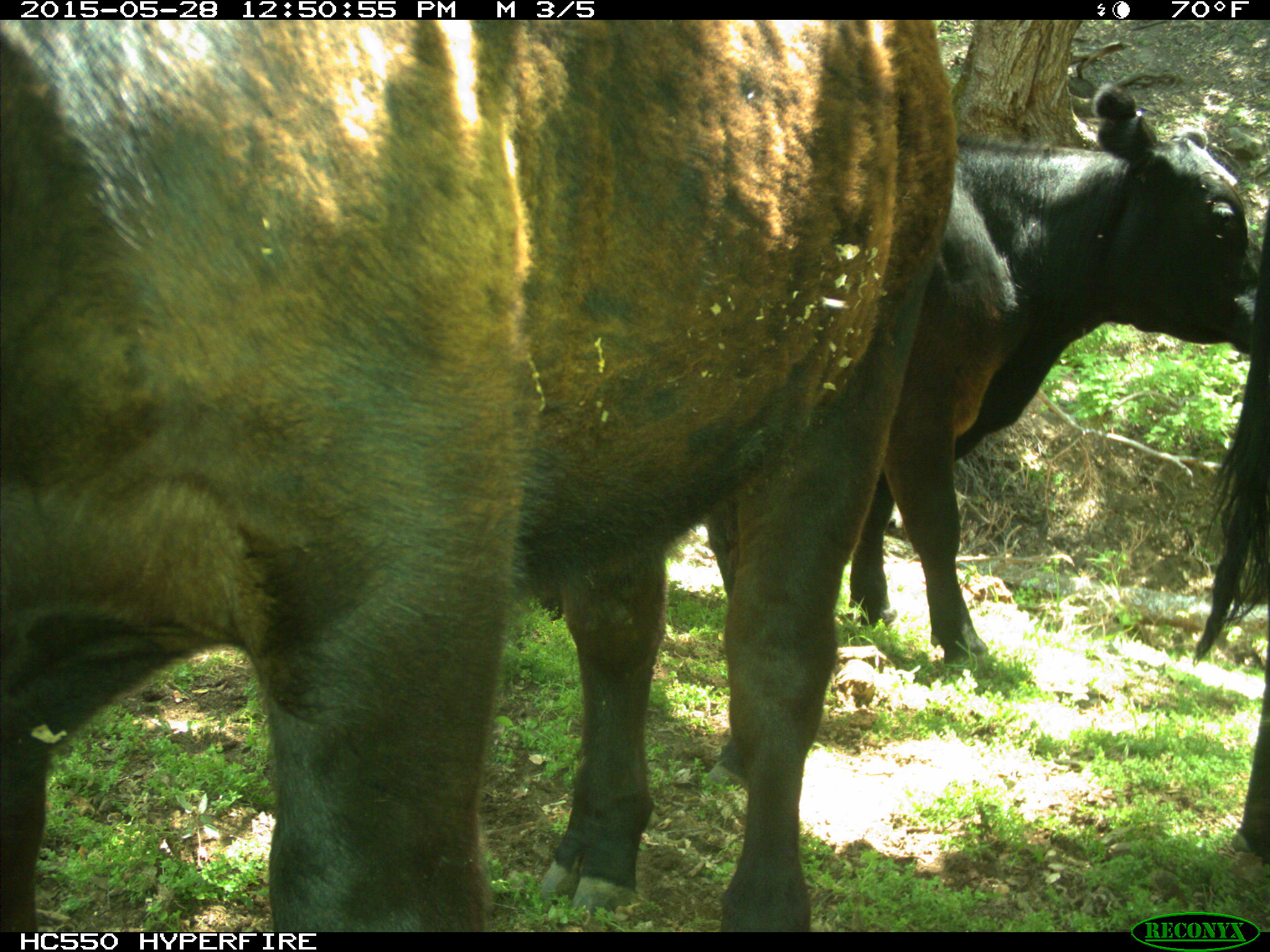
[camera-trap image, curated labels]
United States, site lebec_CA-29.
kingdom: Animalia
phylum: Chordata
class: Mammalia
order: Artiodactyla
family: Bovidae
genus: Bos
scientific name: Bos taurus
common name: domestic cow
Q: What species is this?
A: Bos taurus (domestic cow).